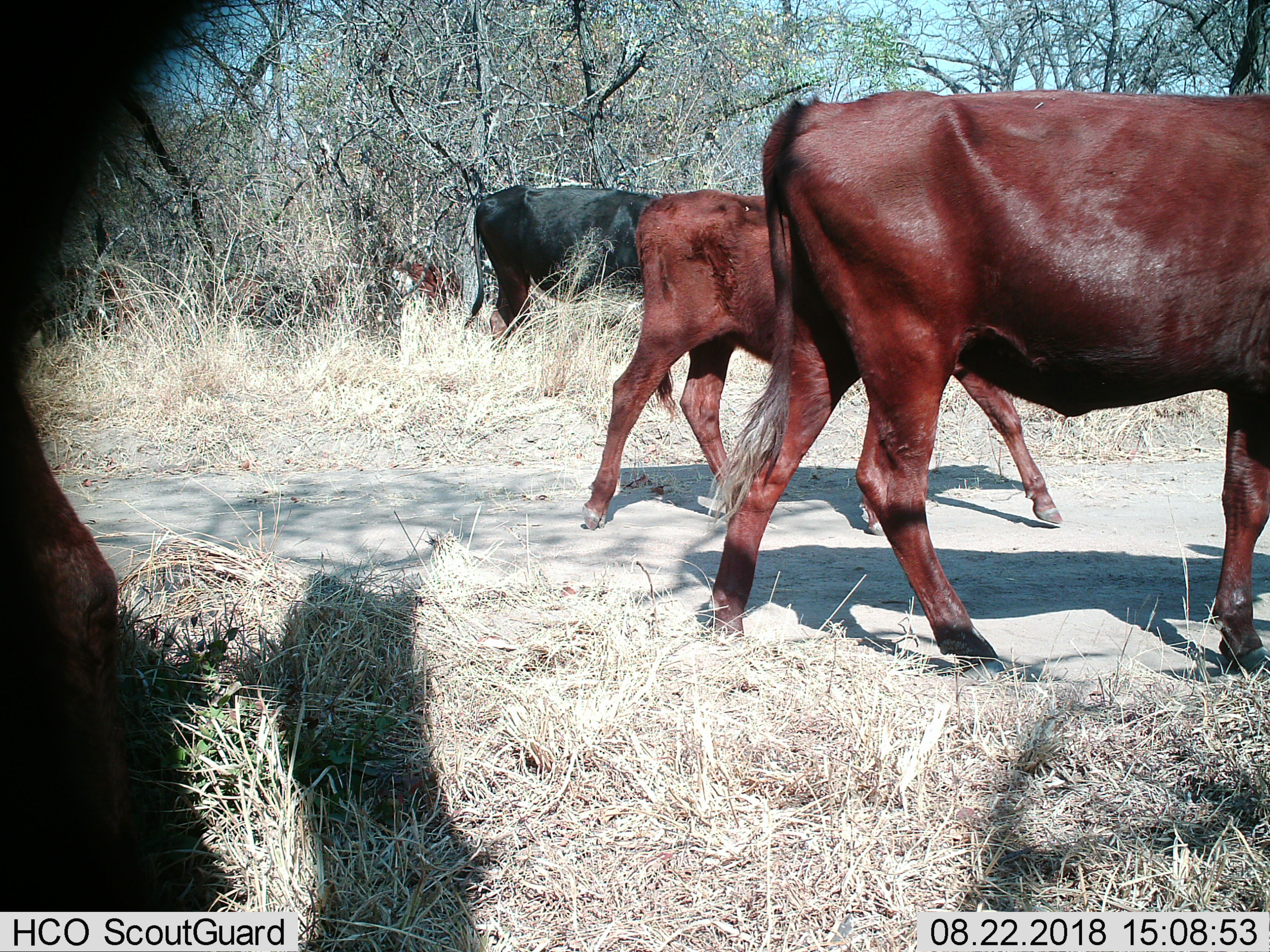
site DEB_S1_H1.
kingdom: Animalia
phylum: Chordata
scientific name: Vertebrata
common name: domestic animal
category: domesticanimal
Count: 5.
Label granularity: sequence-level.